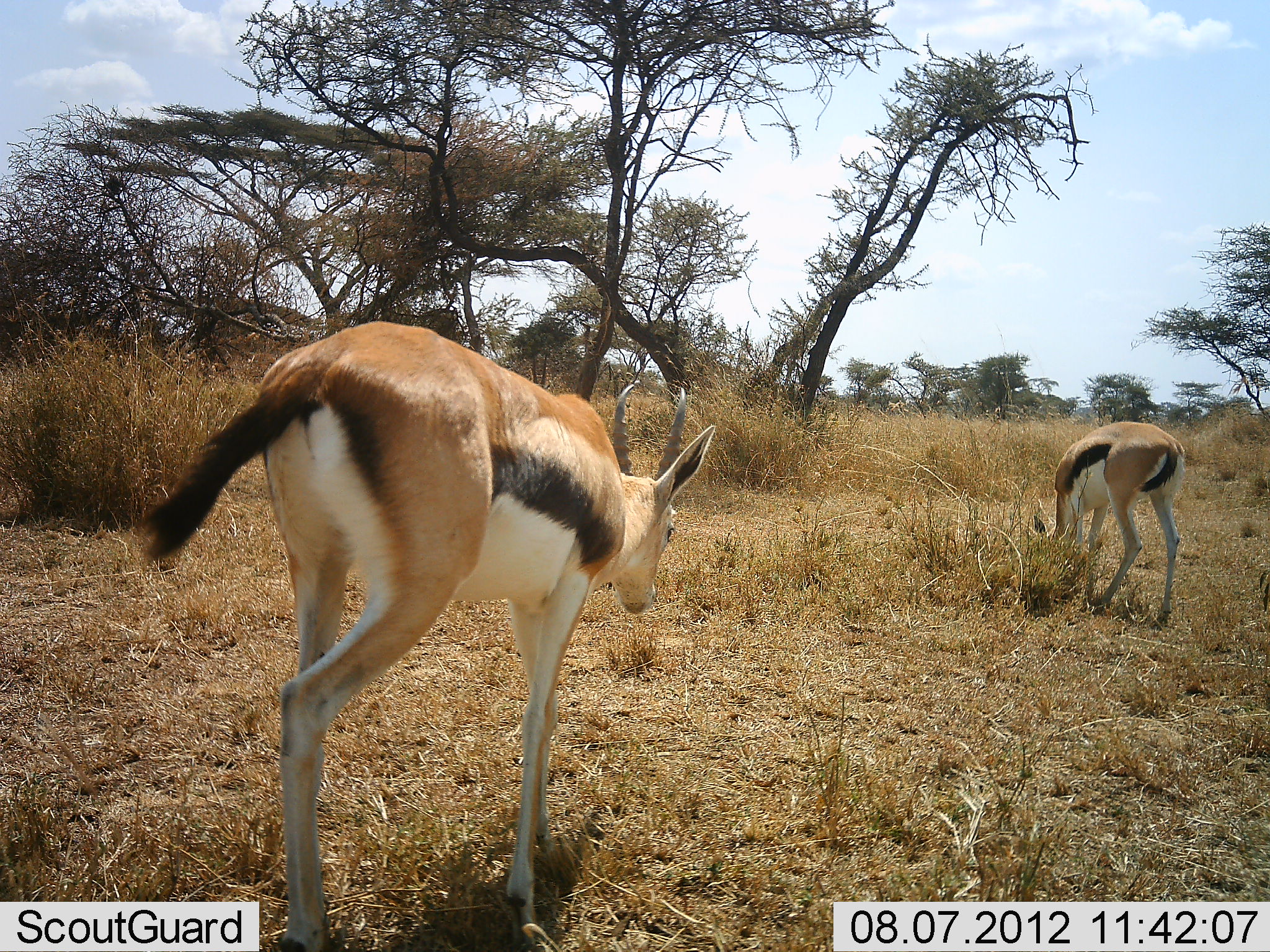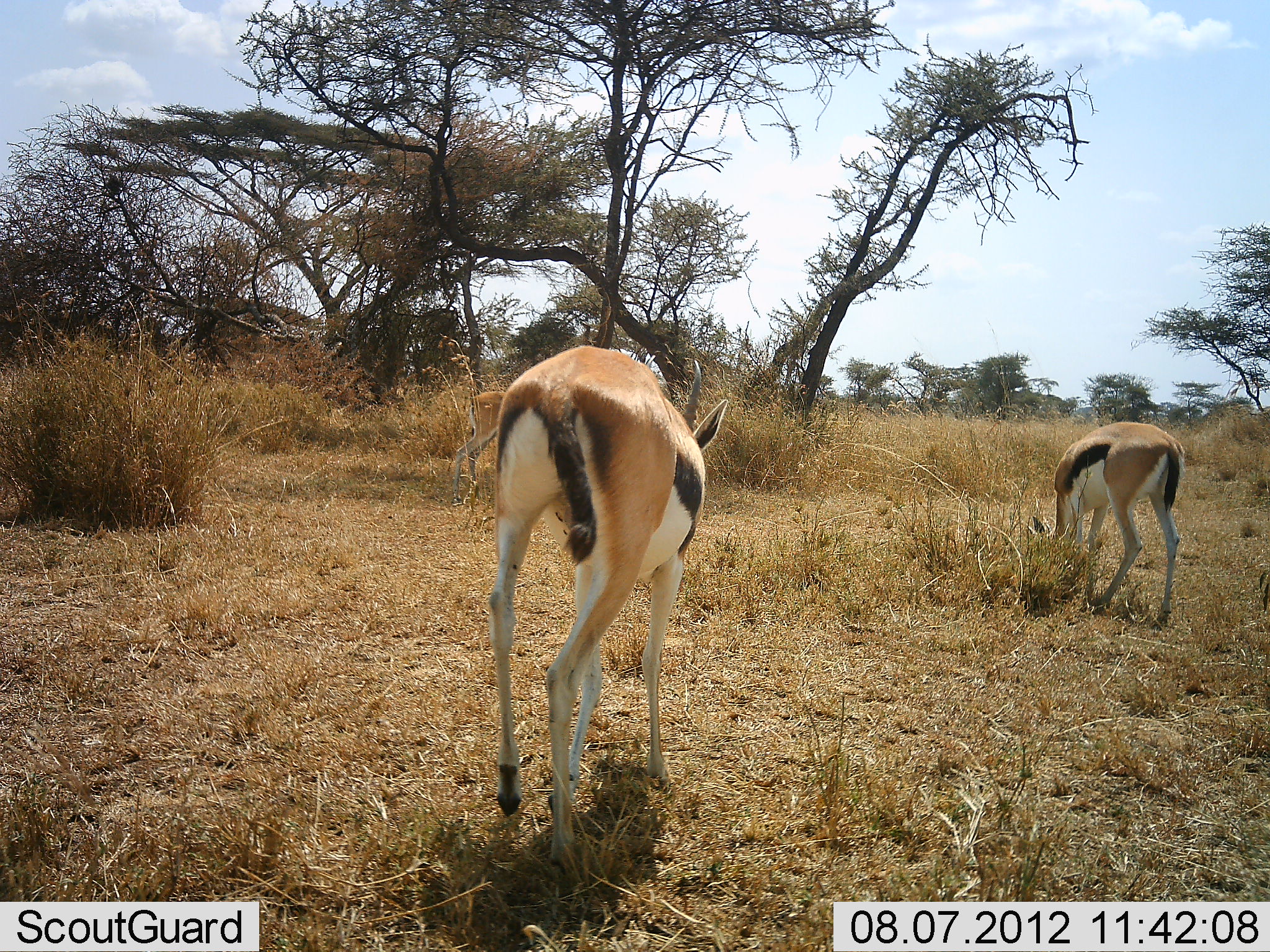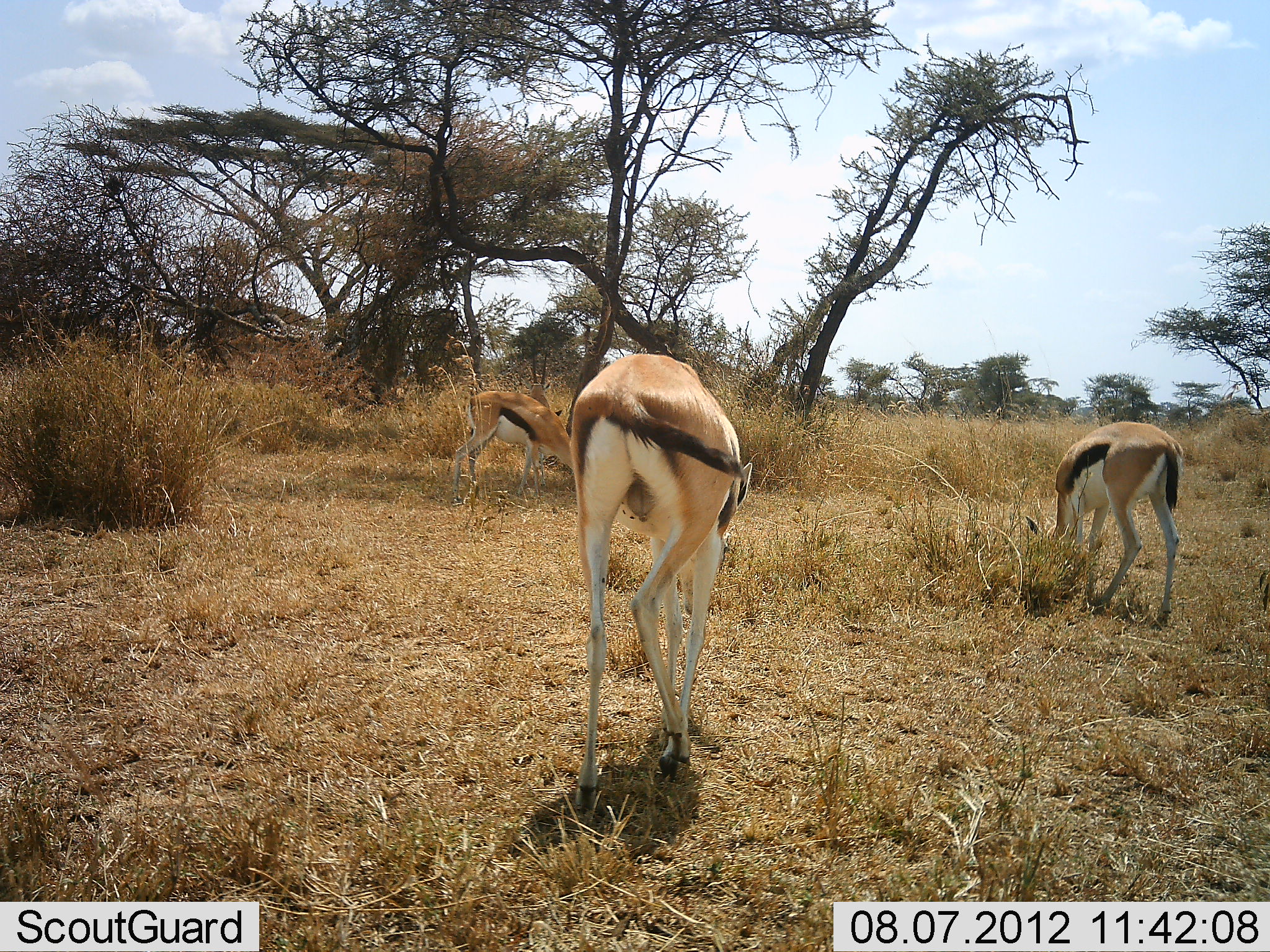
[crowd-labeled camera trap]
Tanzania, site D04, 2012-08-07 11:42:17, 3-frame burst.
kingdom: Animalia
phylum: Chordata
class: Mammalia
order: Artiodactyla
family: Bovidae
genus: Eudorcas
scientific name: Eudorcas thomsonii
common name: thomson's gazelle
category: gazellethomsons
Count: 2.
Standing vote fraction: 30%.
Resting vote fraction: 0%.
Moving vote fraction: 80%.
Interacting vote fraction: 0%.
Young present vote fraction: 0%.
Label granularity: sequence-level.